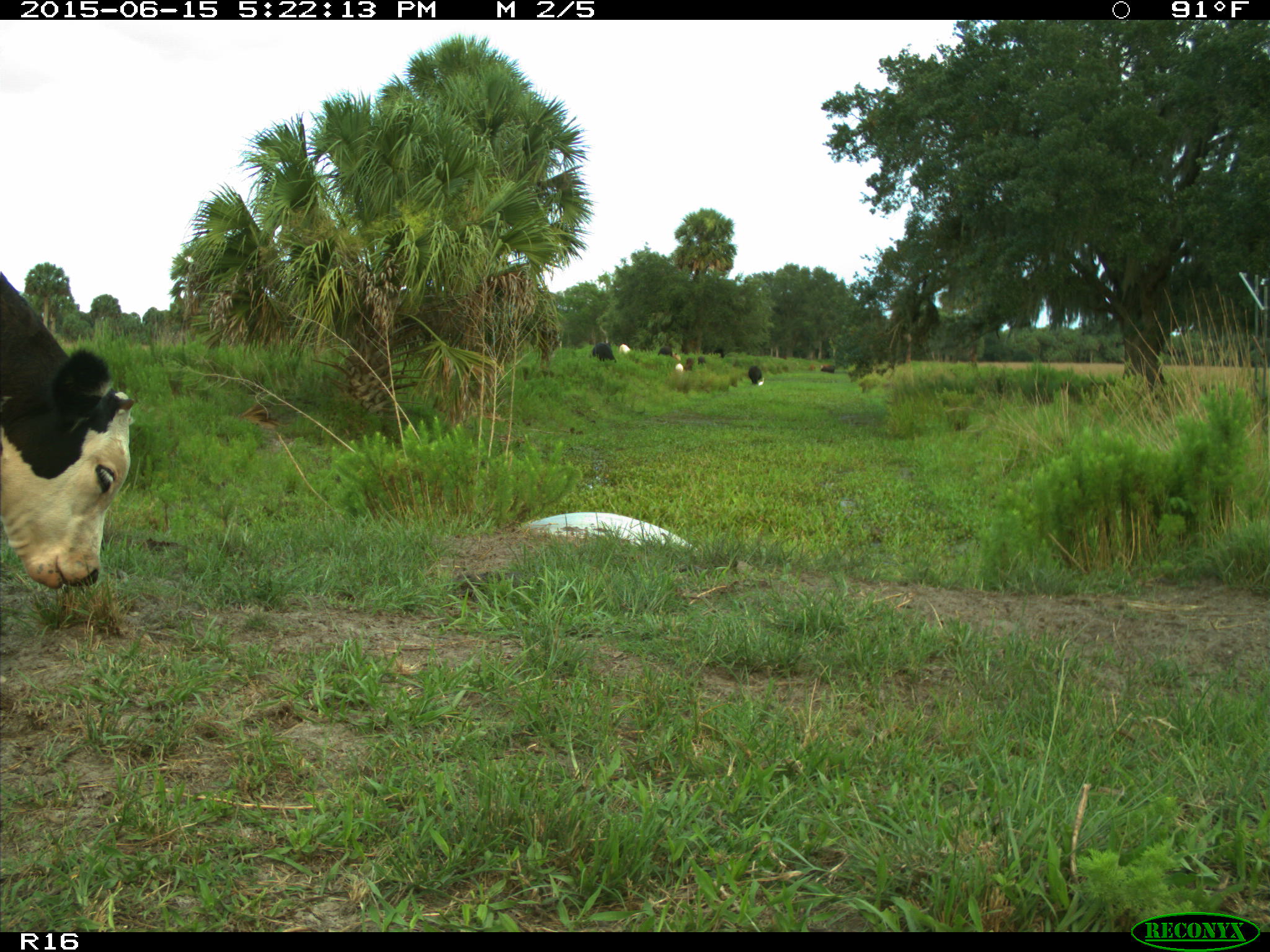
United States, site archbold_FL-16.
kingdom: Animalia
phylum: Chordata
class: Mammalia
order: Artiodactyla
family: Bovidae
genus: Bos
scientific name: Bos taurus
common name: domestic cow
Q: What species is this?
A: Bos taurus (domestic cow).